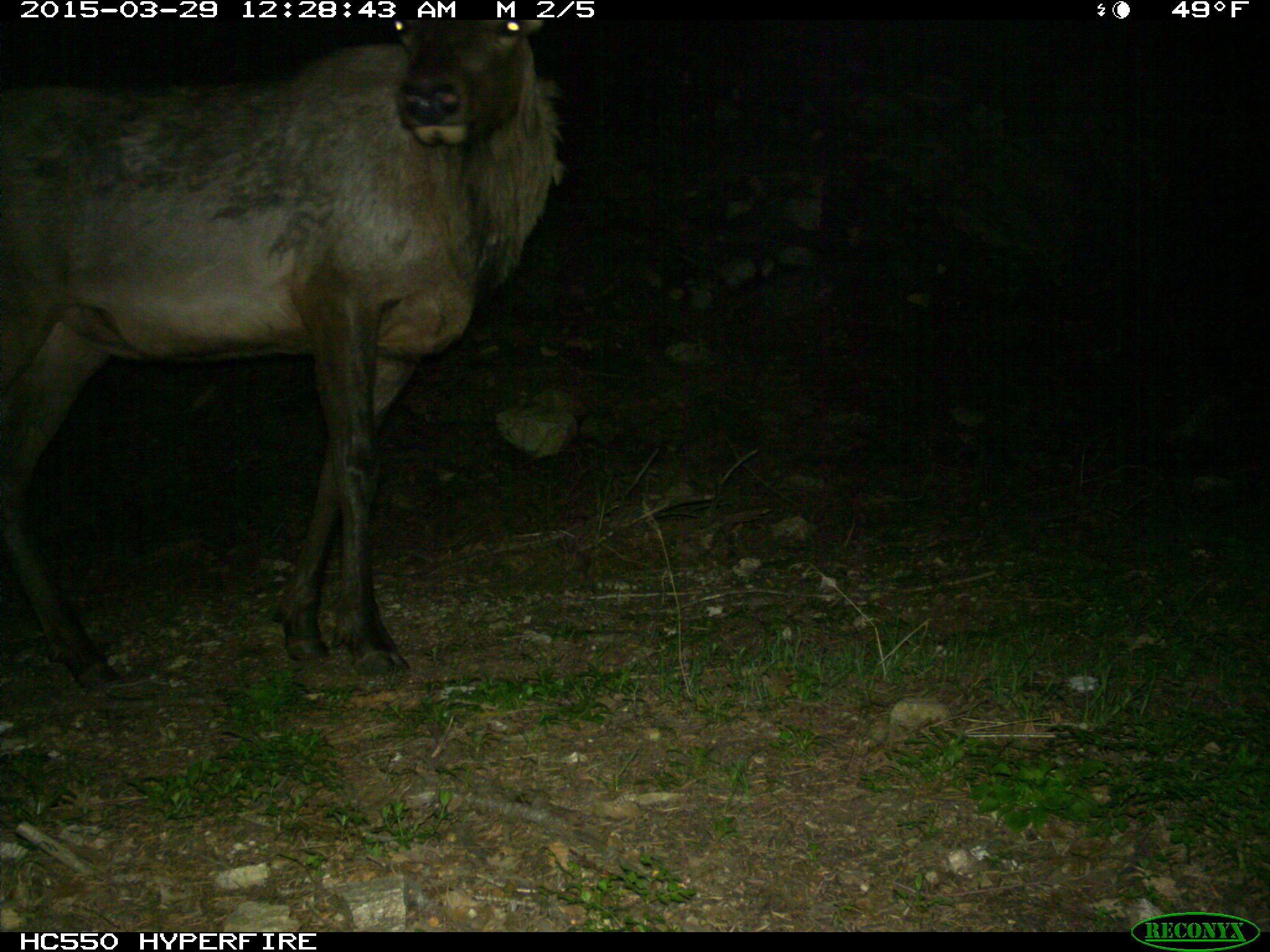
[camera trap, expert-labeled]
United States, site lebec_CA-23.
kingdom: Animalia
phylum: Chordata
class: Mammalia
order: Artiodactyla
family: Cervidae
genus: Cervus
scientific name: Cervus canadensis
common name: elk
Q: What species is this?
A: Cervus canadensis (elk).